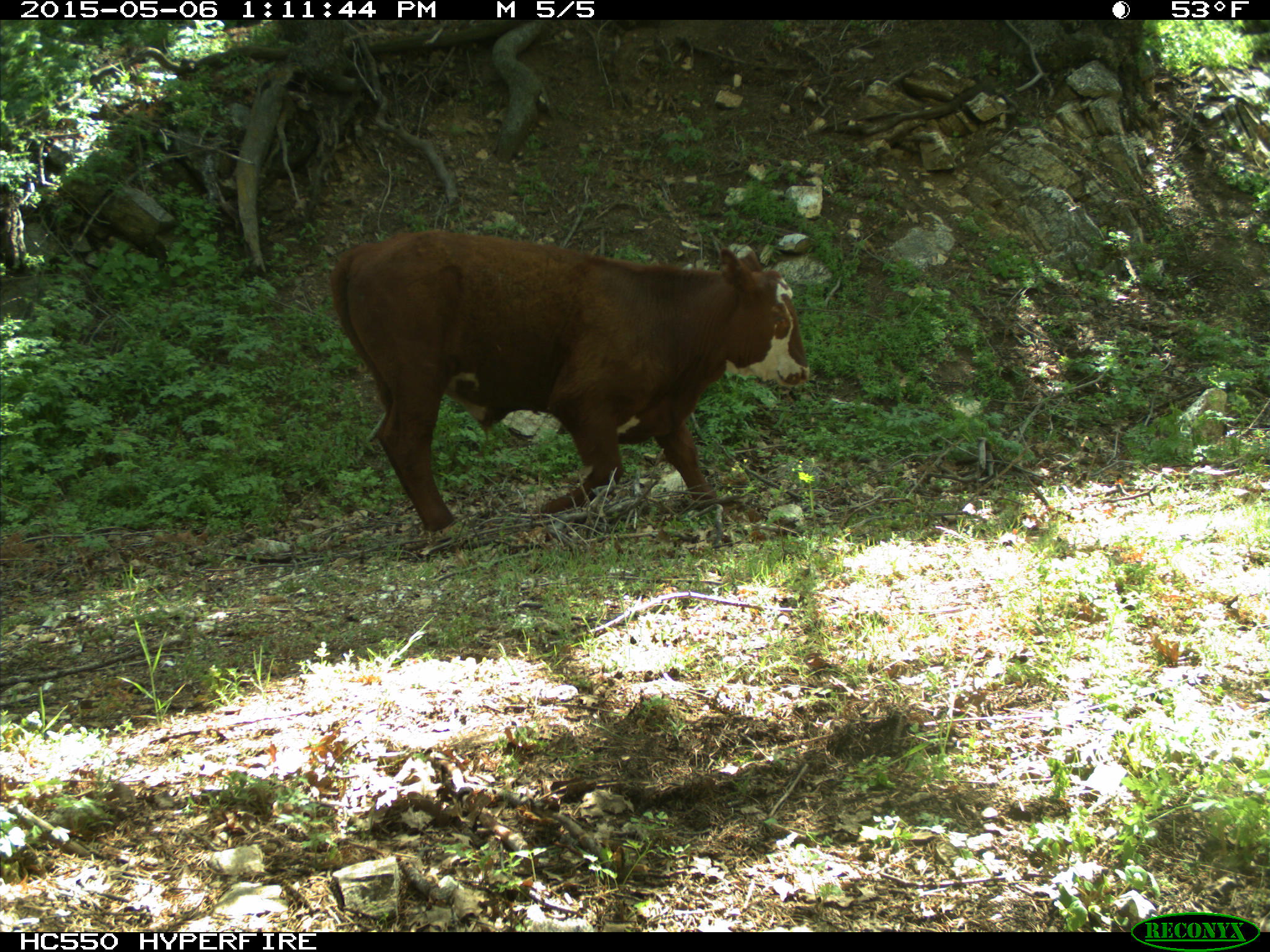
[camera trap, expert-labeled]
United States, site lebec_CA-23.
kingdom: Animalia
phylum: Chordata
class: Mammalia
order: Artiodactyla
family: Bovidae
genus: Bos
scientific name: Bos taurus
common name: domestic cow